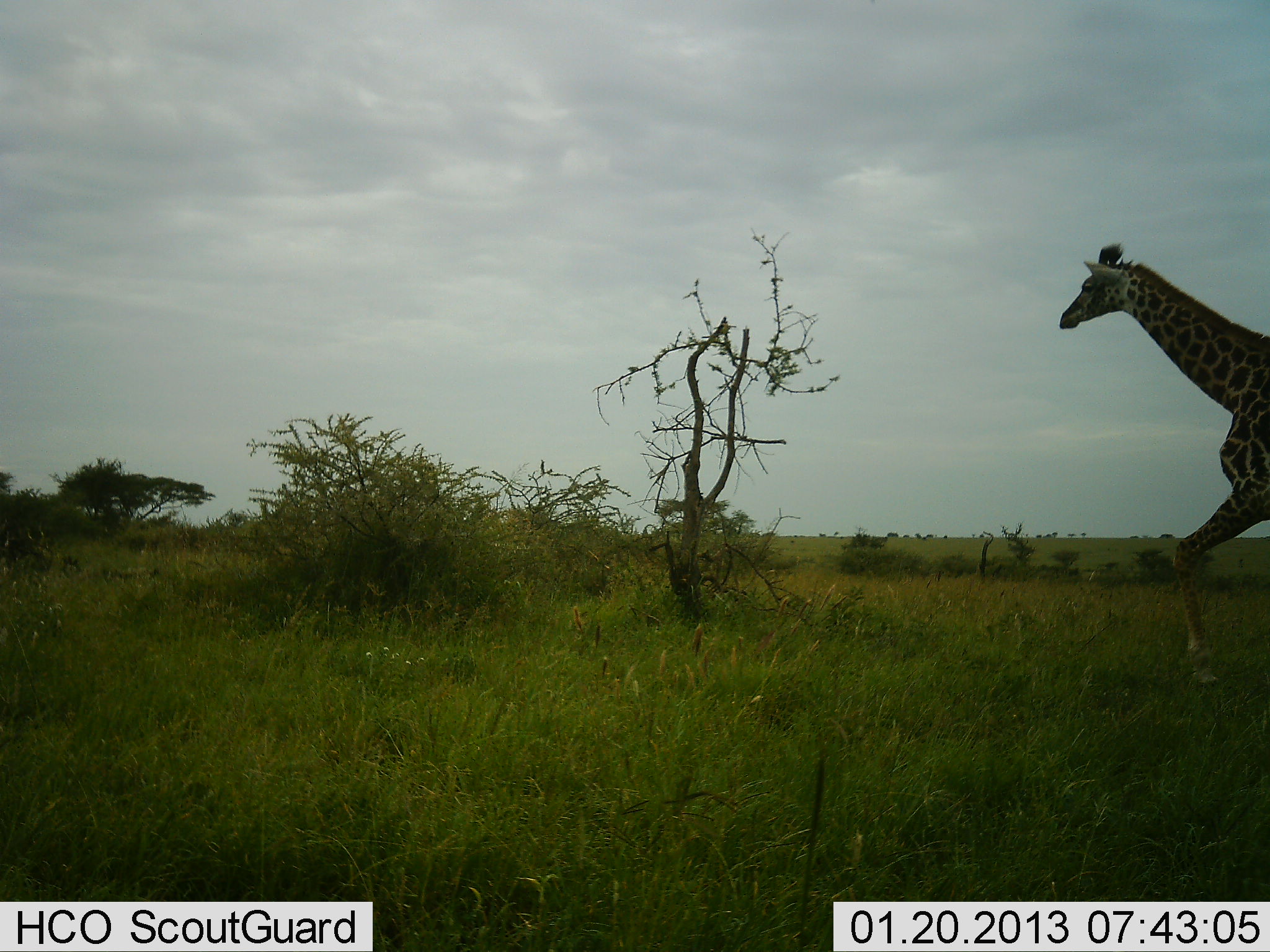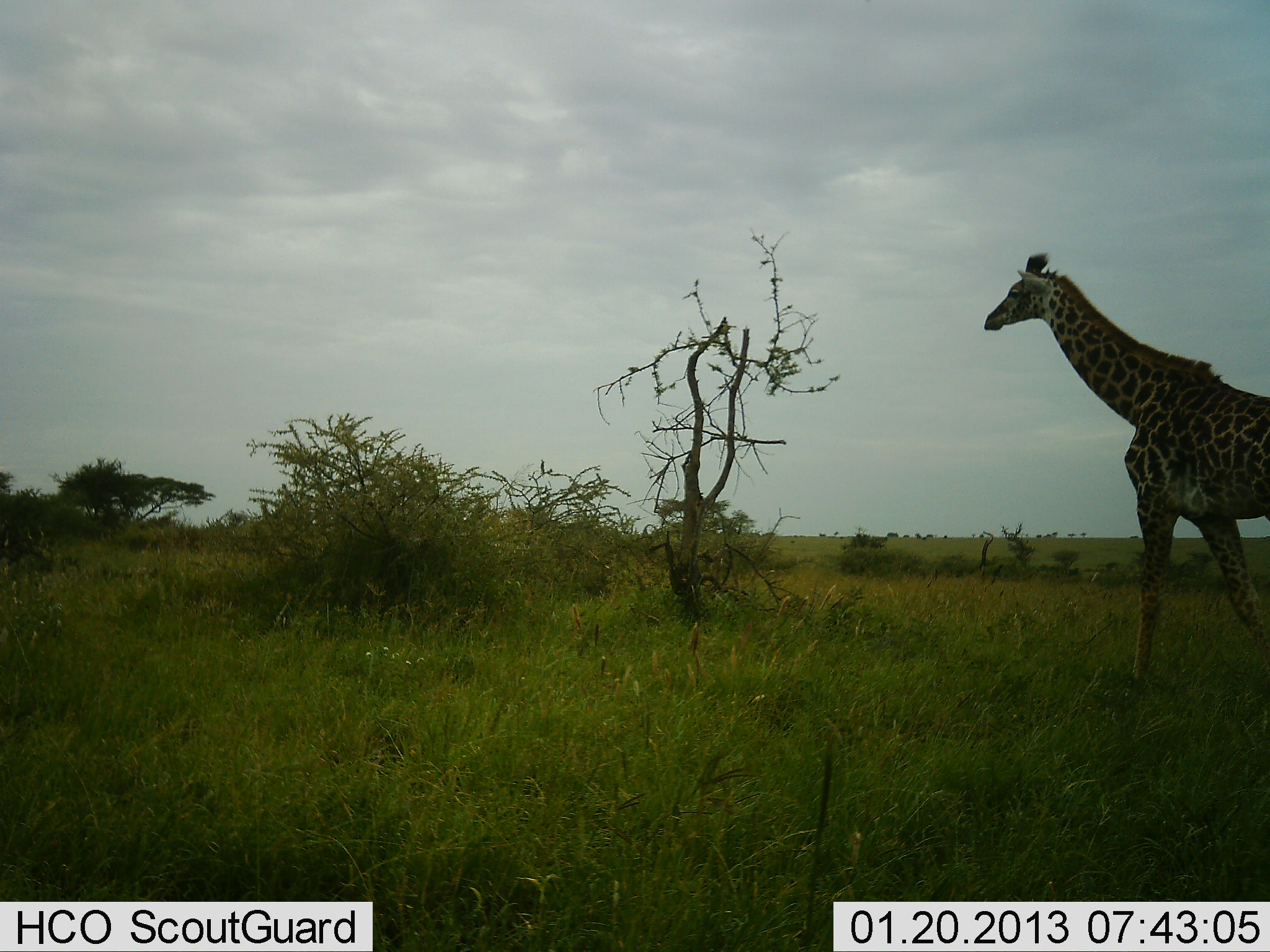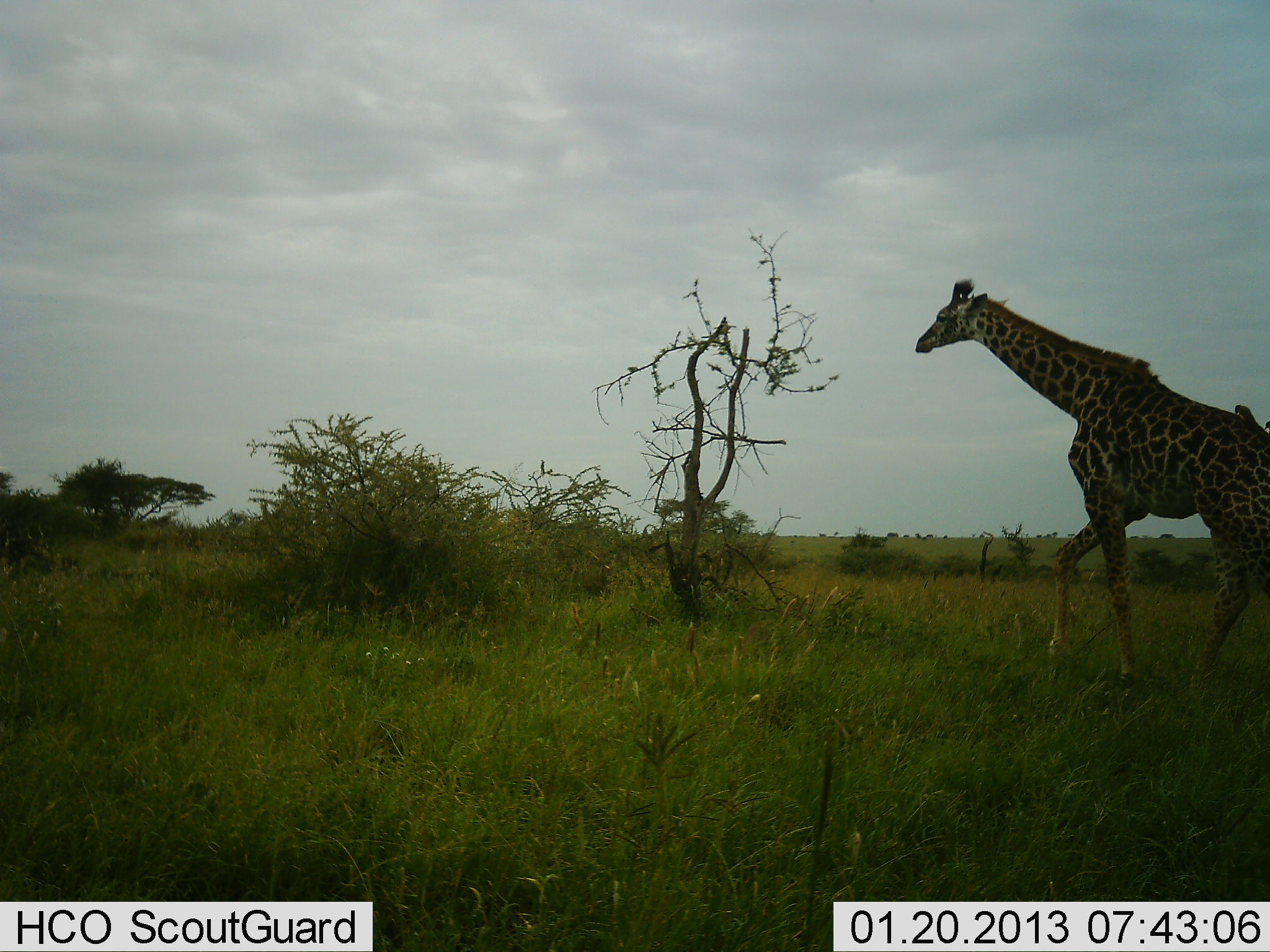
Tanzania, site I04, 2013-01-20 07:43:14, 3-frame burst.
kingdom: Animalia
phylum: Chordata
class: Mammalia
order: Artiodactyla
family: Giraffidae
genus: Giraffa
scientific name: Giraffa camelopardalis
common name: giraffe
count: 1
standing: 4%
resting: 0%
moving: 96%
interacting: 0%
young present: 0%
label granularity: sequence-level